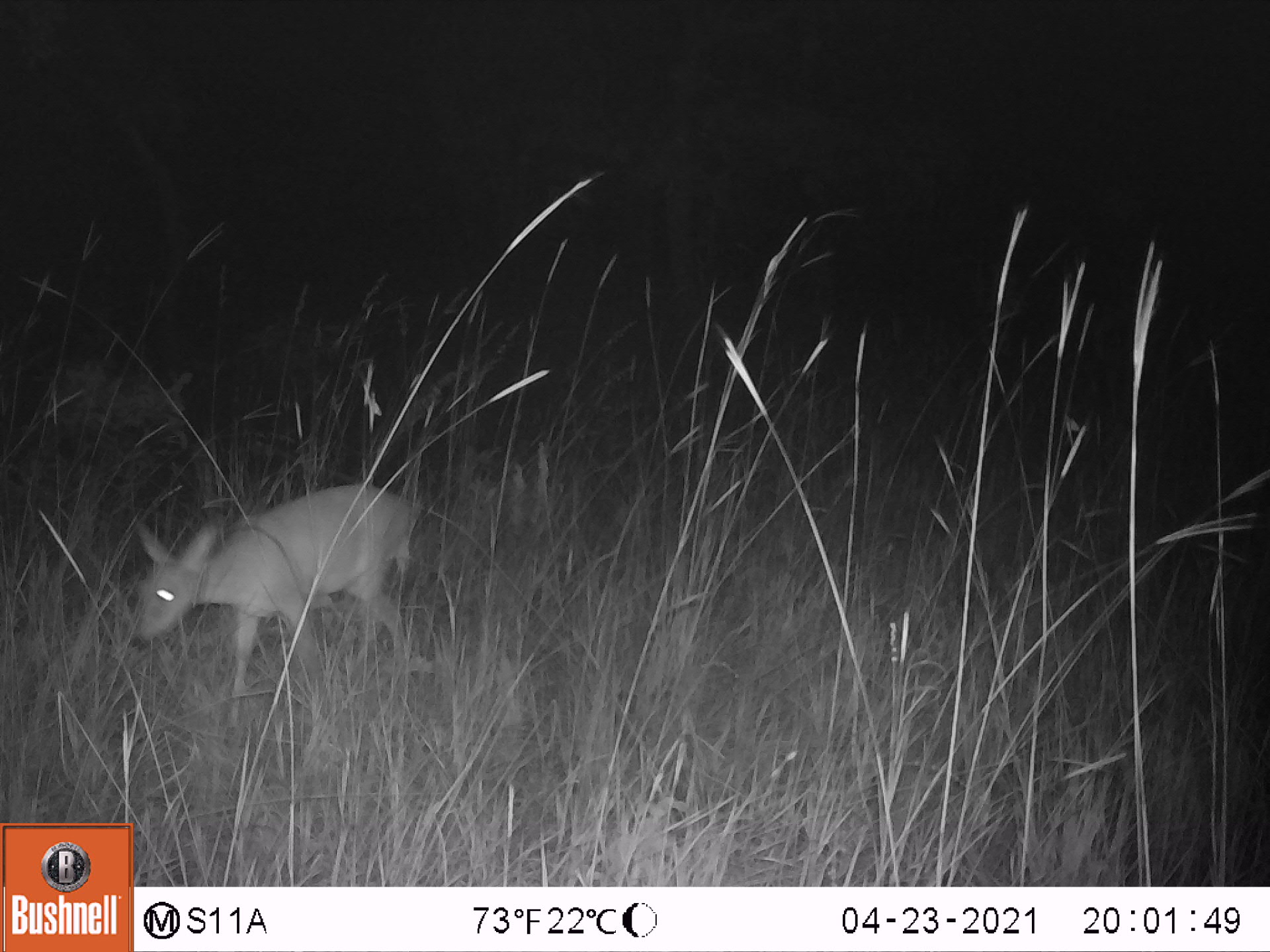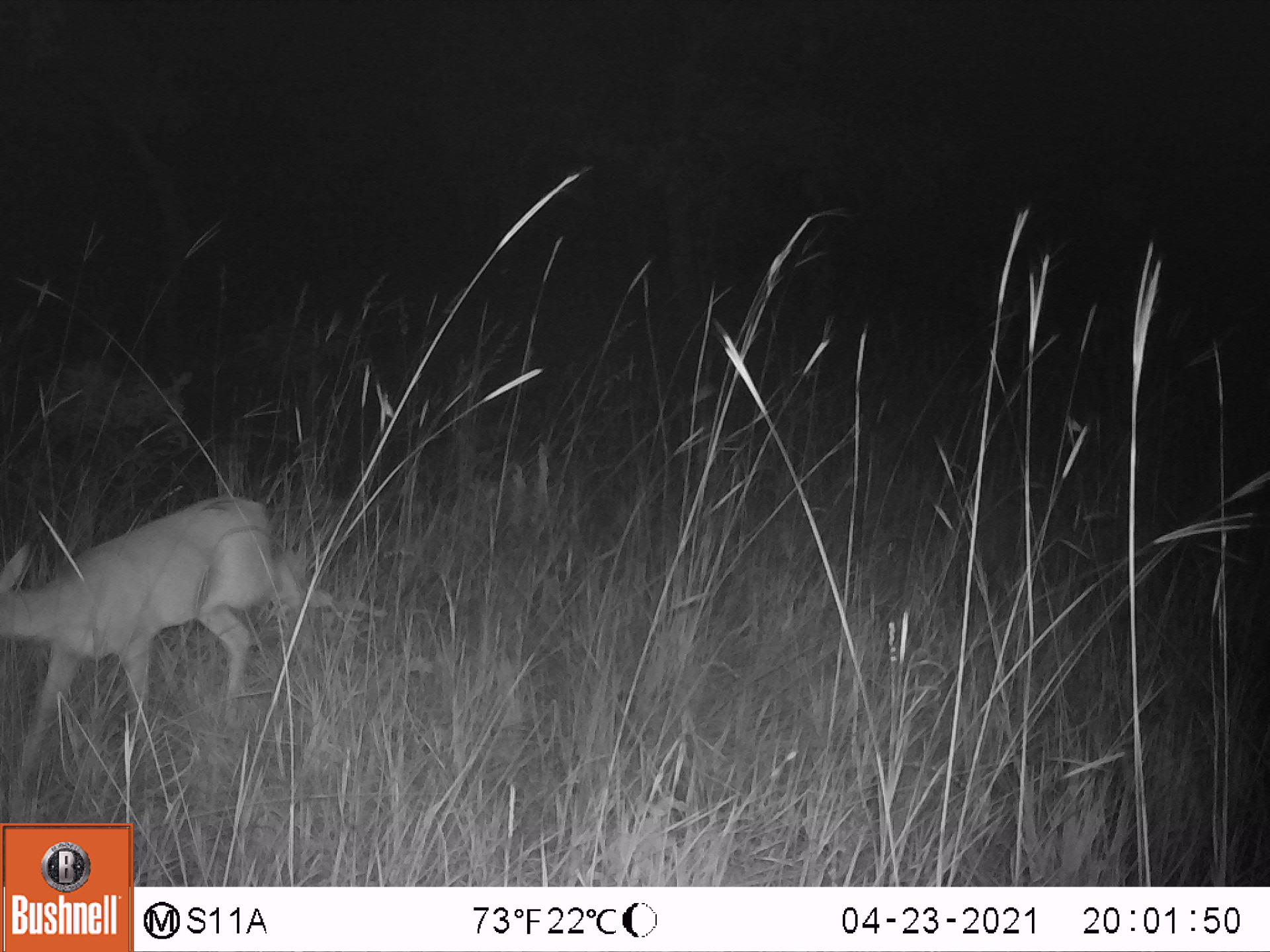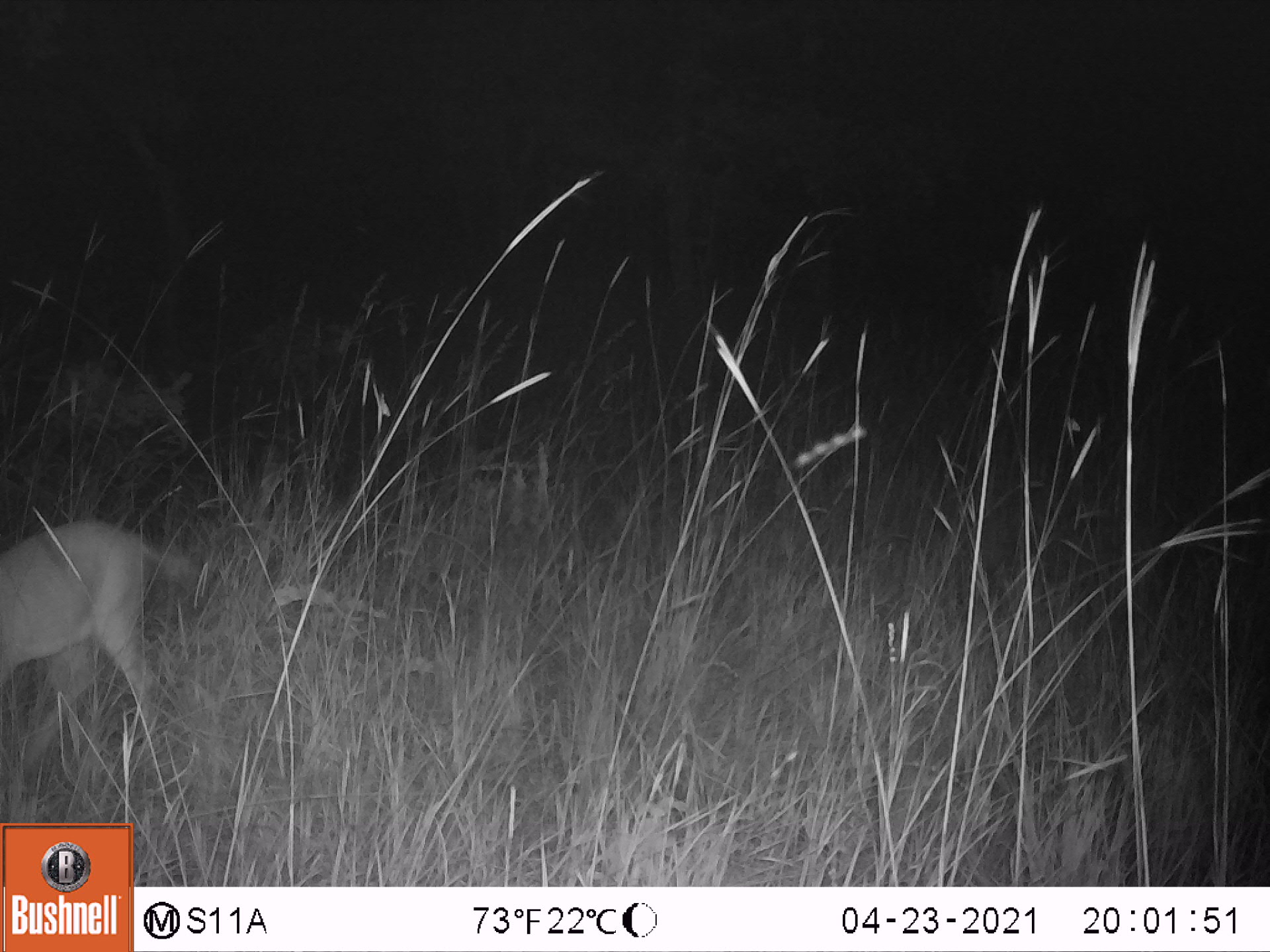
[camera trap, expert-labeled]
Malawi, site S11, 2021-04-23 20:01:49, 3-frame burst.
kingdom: Animalia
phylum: Chordata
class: Mammalia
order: Artiodactyla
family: Bovidae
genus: Sylvicapra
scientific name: Sylvicapra grimmia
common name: common duiker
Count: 1.